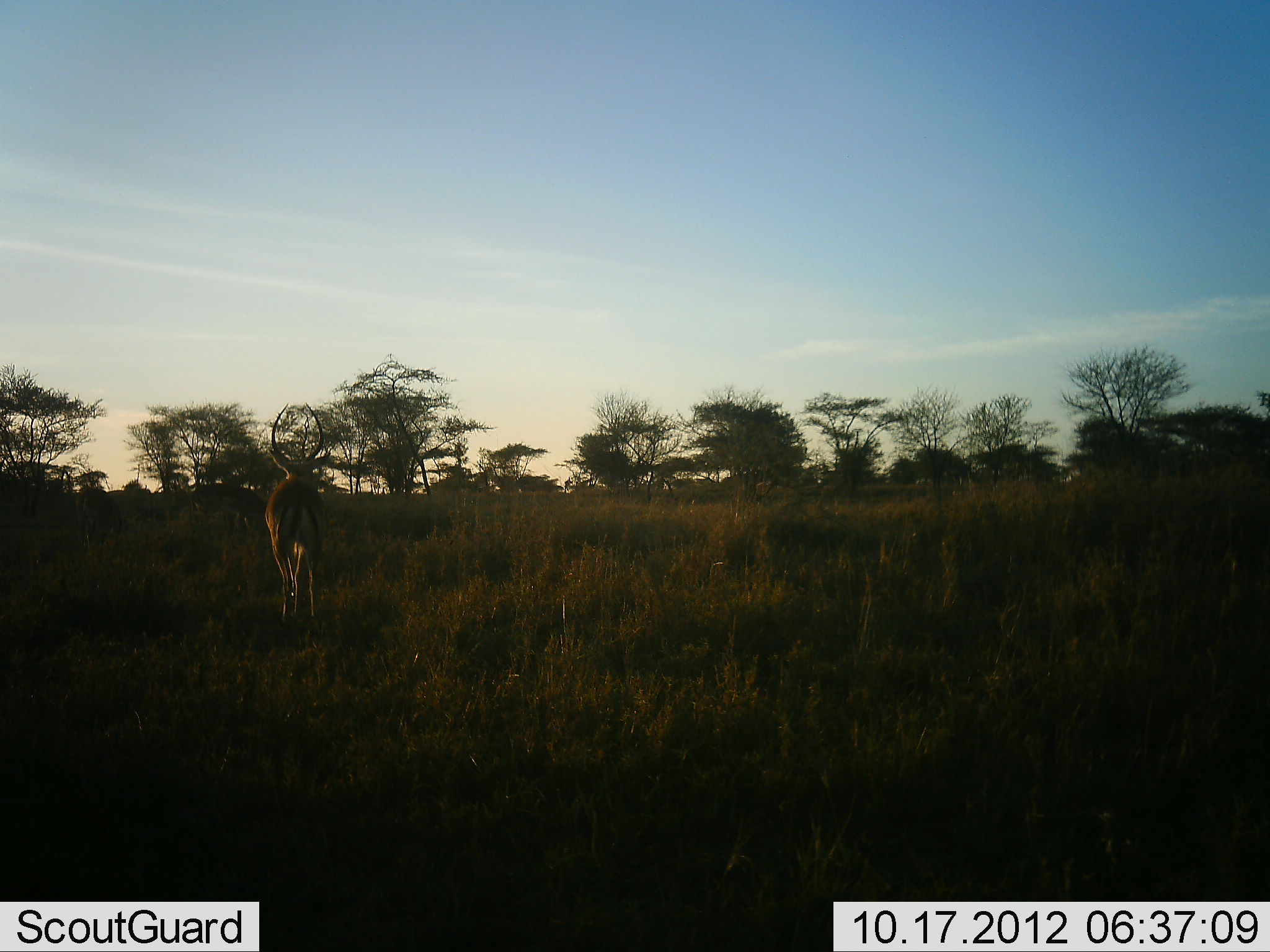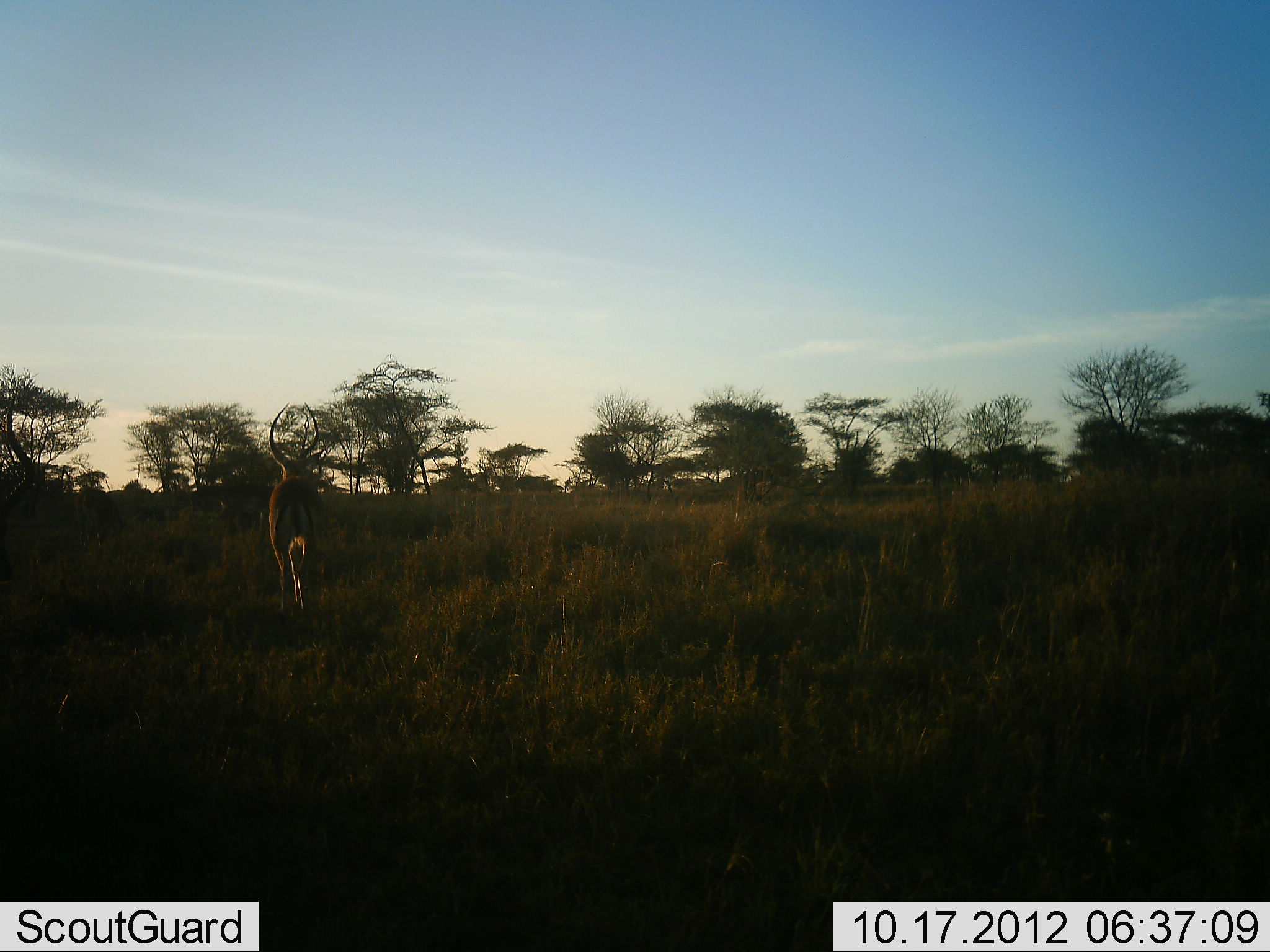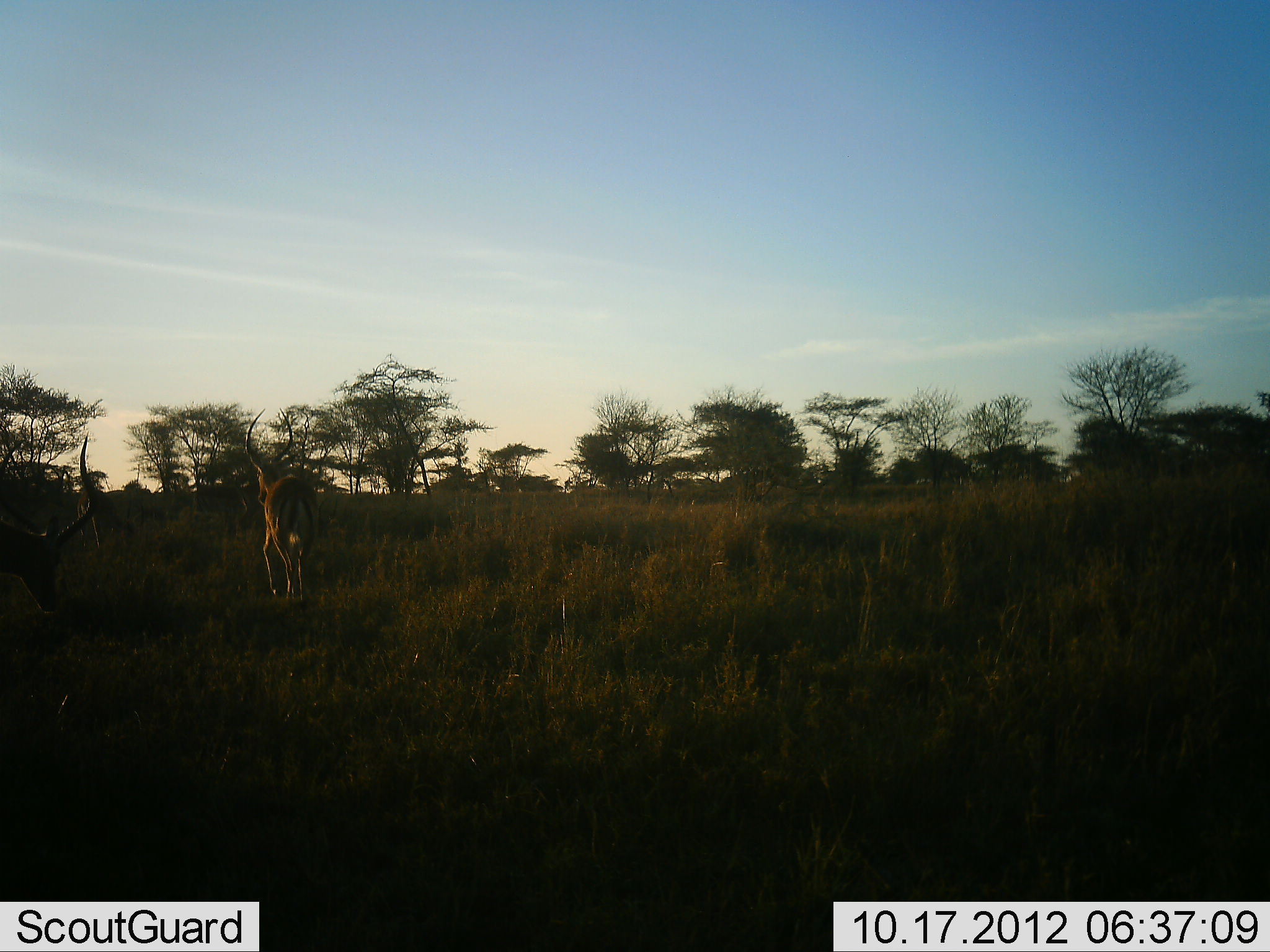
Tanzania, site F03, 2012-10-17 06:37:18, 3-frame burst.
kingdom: Animalia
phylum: Chordata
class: Mammalia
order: Artiodactyla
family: Bovidae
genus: Aepyceros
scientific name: Aepyceros melampus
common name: impala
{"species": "impala (Aepyceros melampus)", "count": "2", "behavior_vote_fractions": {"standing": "20%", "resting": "0%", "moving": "90%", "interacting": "0%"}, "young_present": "0%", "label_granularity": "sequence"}